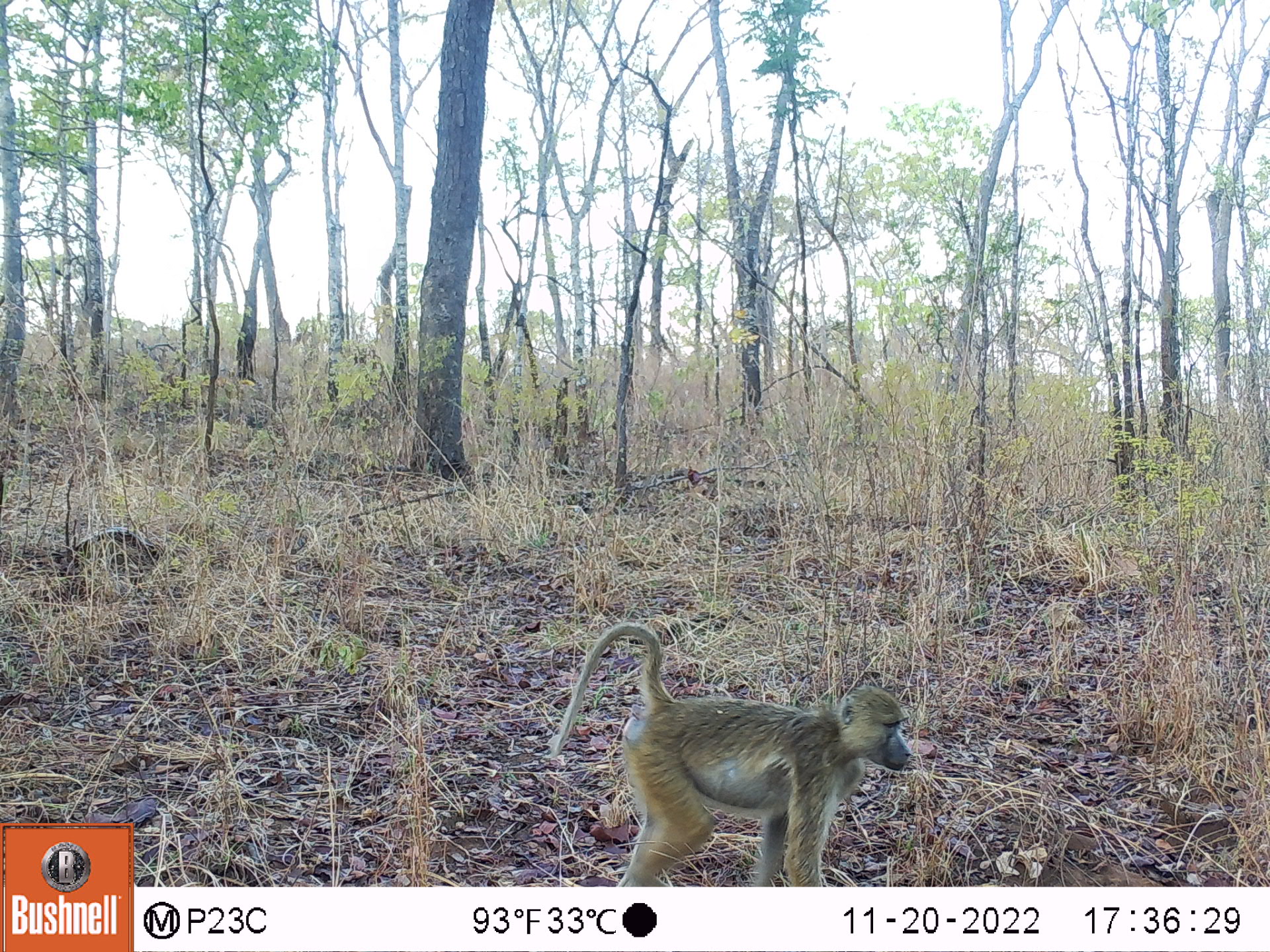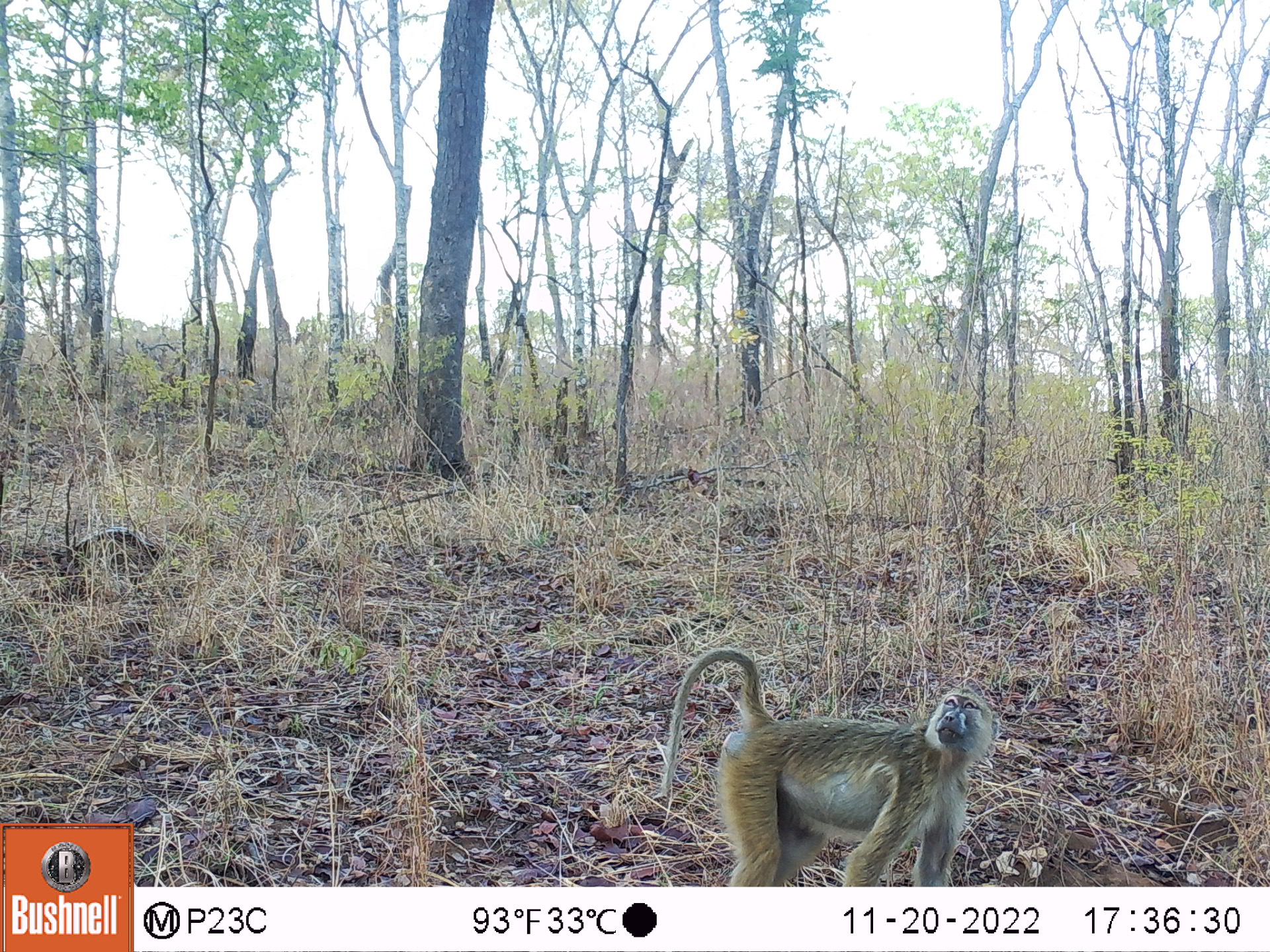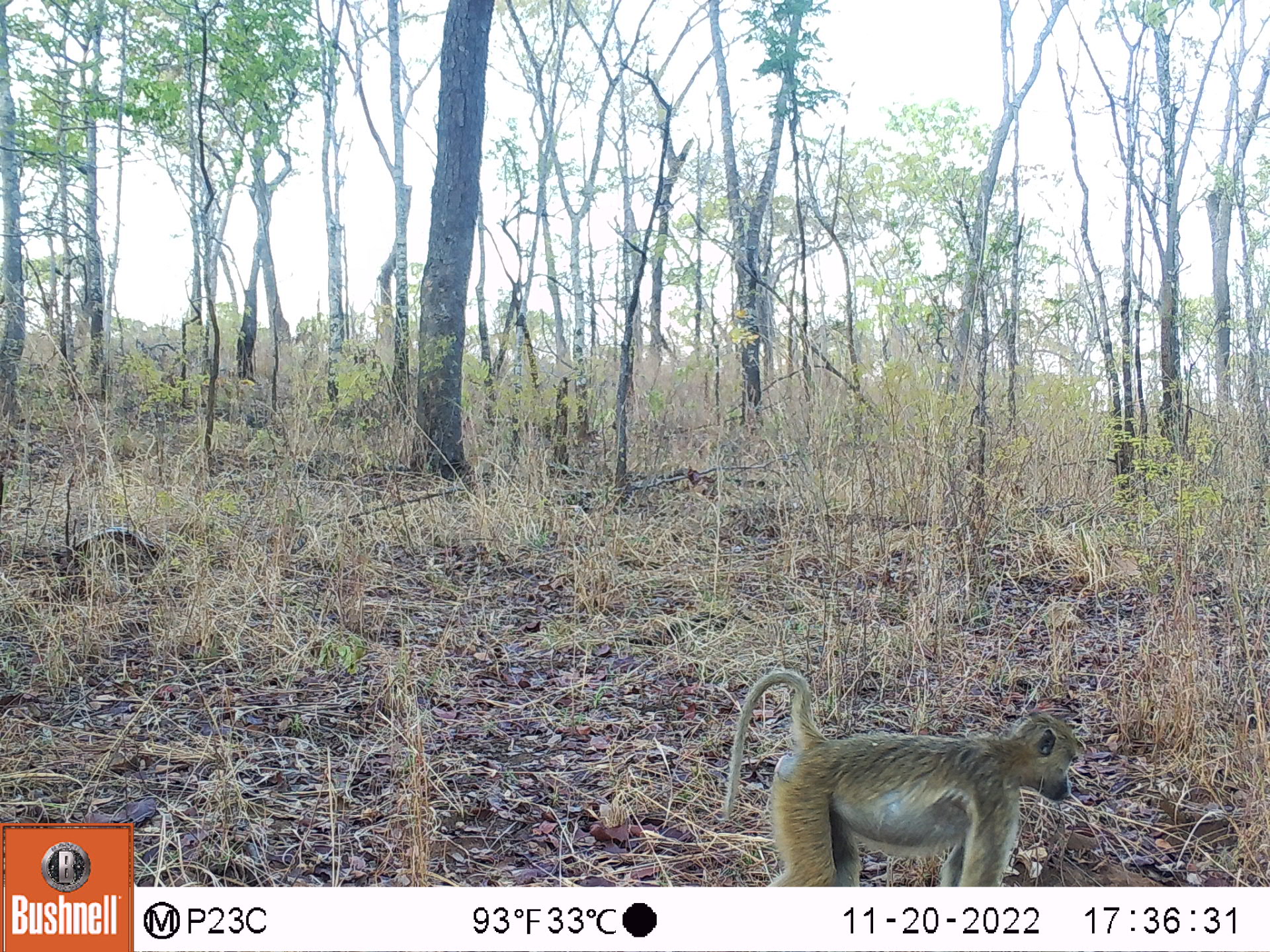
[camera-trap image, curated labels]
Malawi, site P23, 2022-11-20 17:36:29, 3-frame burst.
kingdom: Animalia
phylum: Chordata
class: Mammalia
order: Primates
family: Cercopithecidae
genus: Papio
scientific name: Papio cynocephalus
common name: yellow baboon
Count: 1.